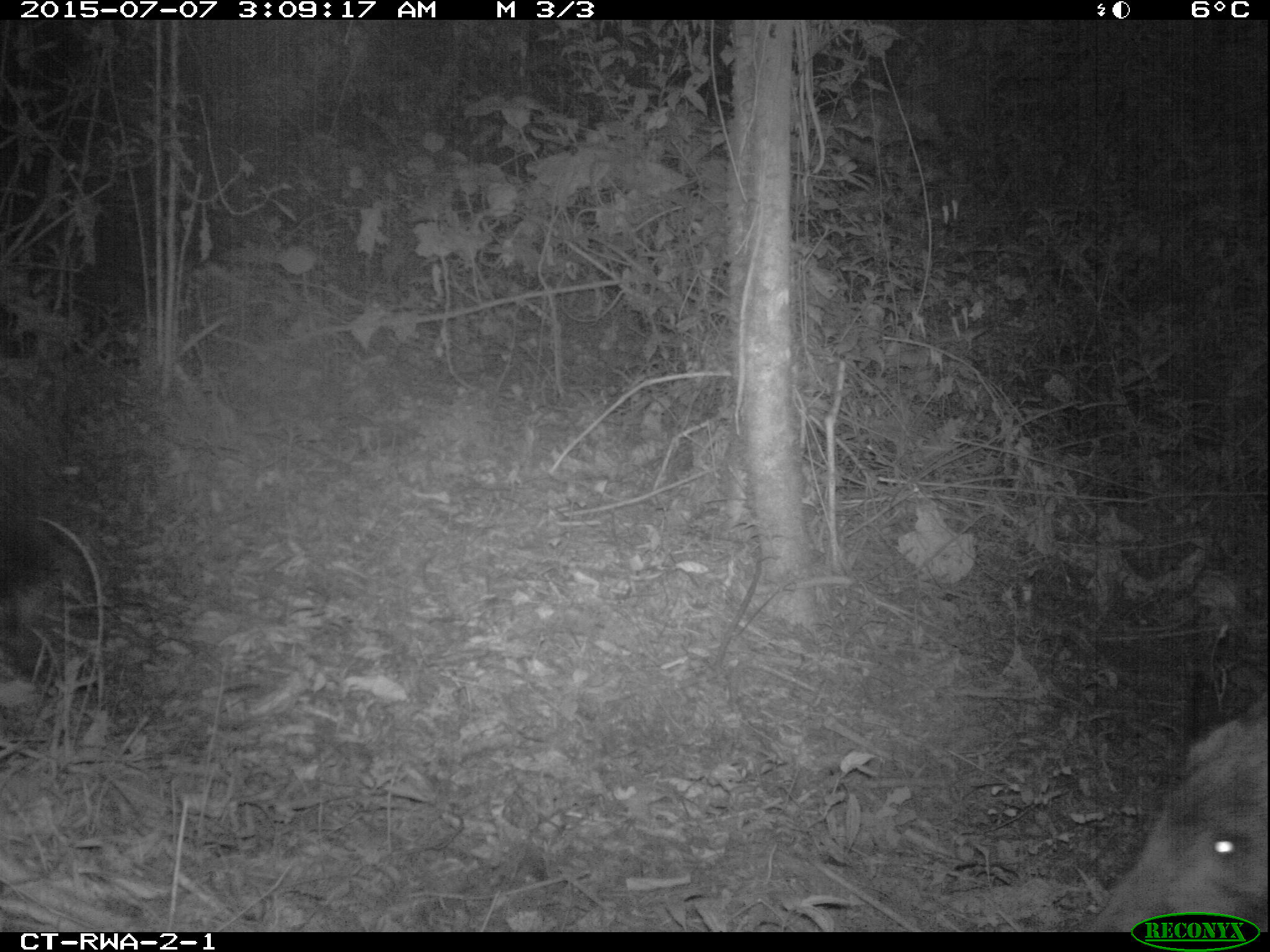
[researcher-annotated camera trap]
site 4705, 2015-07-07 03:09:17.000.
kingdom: Animalia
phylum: Chordata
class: Mammalia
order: Artiodactyla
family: Suidae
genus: Potamochoerus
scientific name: Potamochoerus larvatus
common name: bushpig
Potamochoerus larvatus (bushpig), count 2.